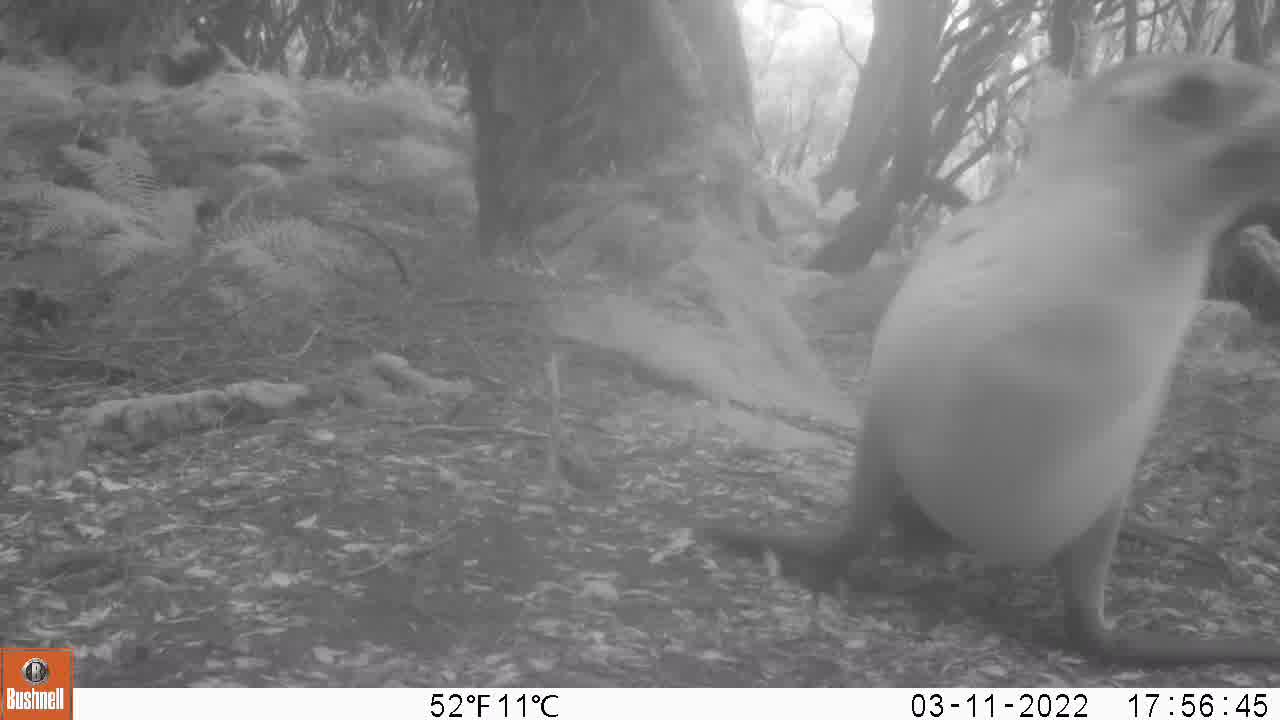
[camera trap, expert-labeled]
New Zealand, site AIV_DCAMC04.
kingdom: Animalia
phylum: Chordata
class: Mammalia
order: Carnivora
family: Otariidae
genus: Phocarctos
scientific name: Phocarctos hookeri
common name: new zealand sea lion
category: sealion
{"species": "sealion (new zealand sea lion) (Phocarctos hookeri)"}